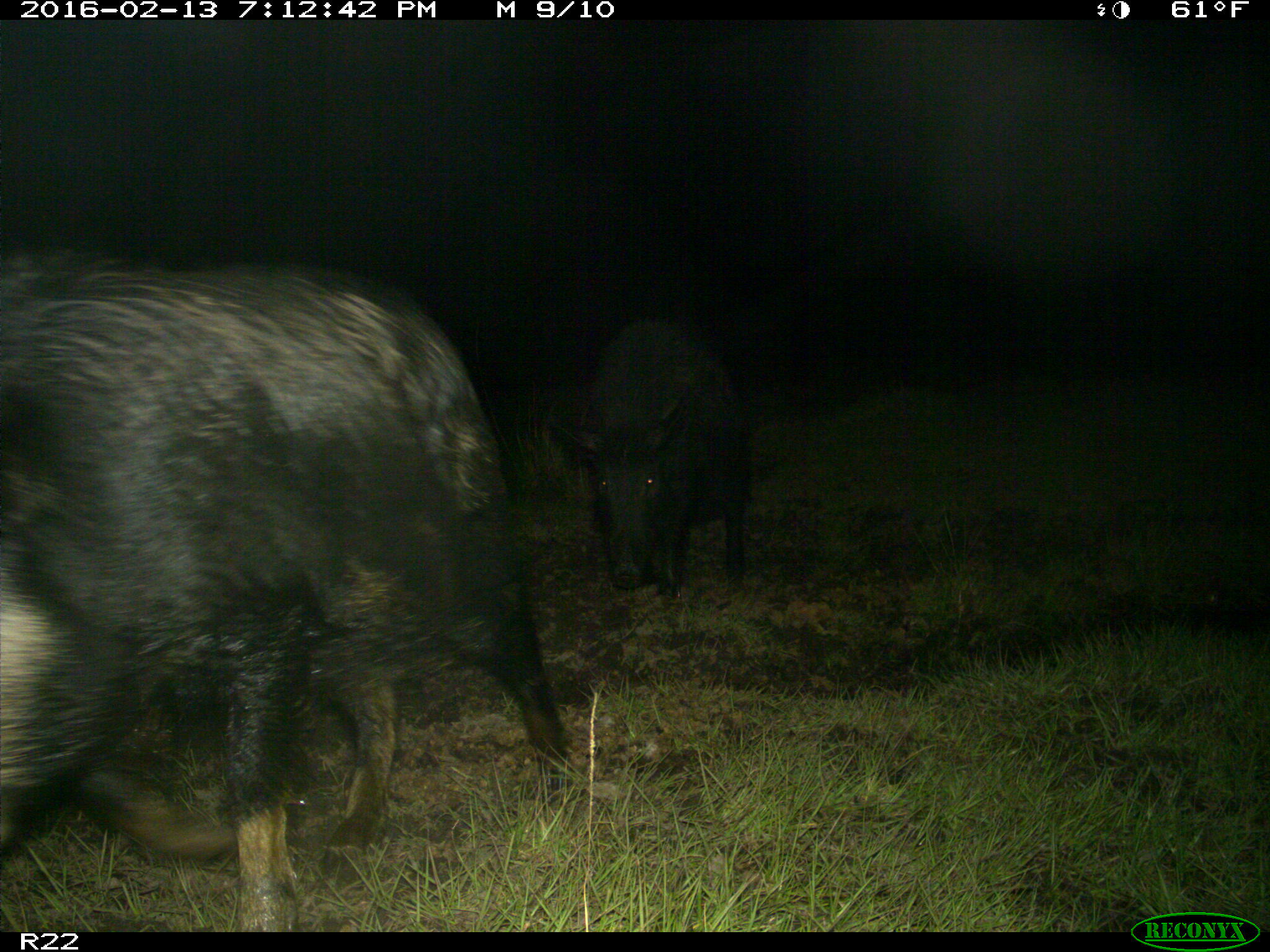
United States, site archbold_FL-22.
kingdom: Animalia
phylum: Chordata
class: Mammalia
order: Artiodactyla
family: Suidae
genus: Sus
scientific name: Sus scrofa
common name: wild boar